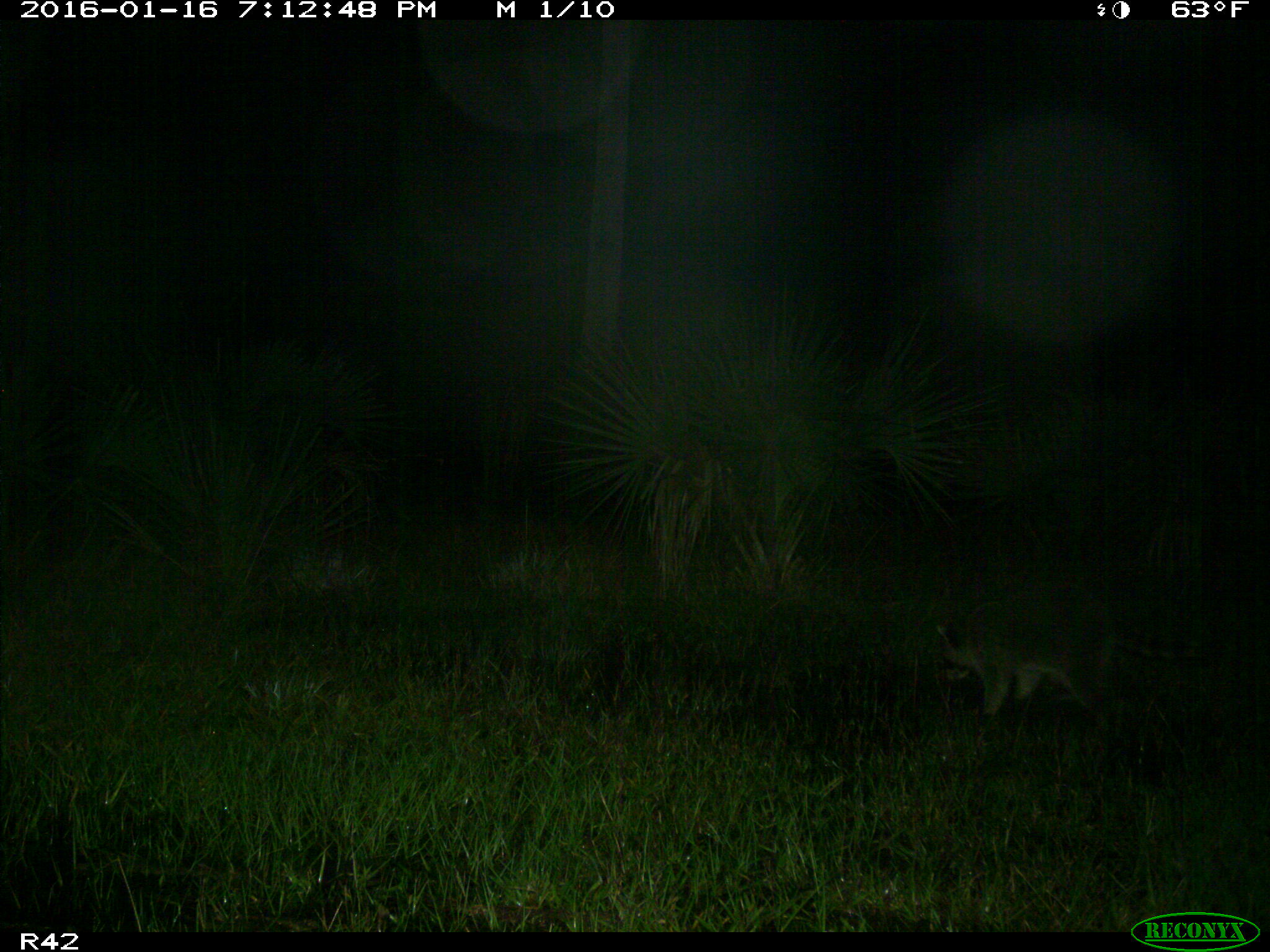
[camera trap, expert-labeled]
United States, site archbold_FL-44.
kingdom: Animalia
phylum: Chordata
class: Mammalia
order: Carnivora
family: Procyonidae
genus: Procyon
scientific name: Procyon lotor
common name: common raccoon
Procyon lotor (common raccoon).